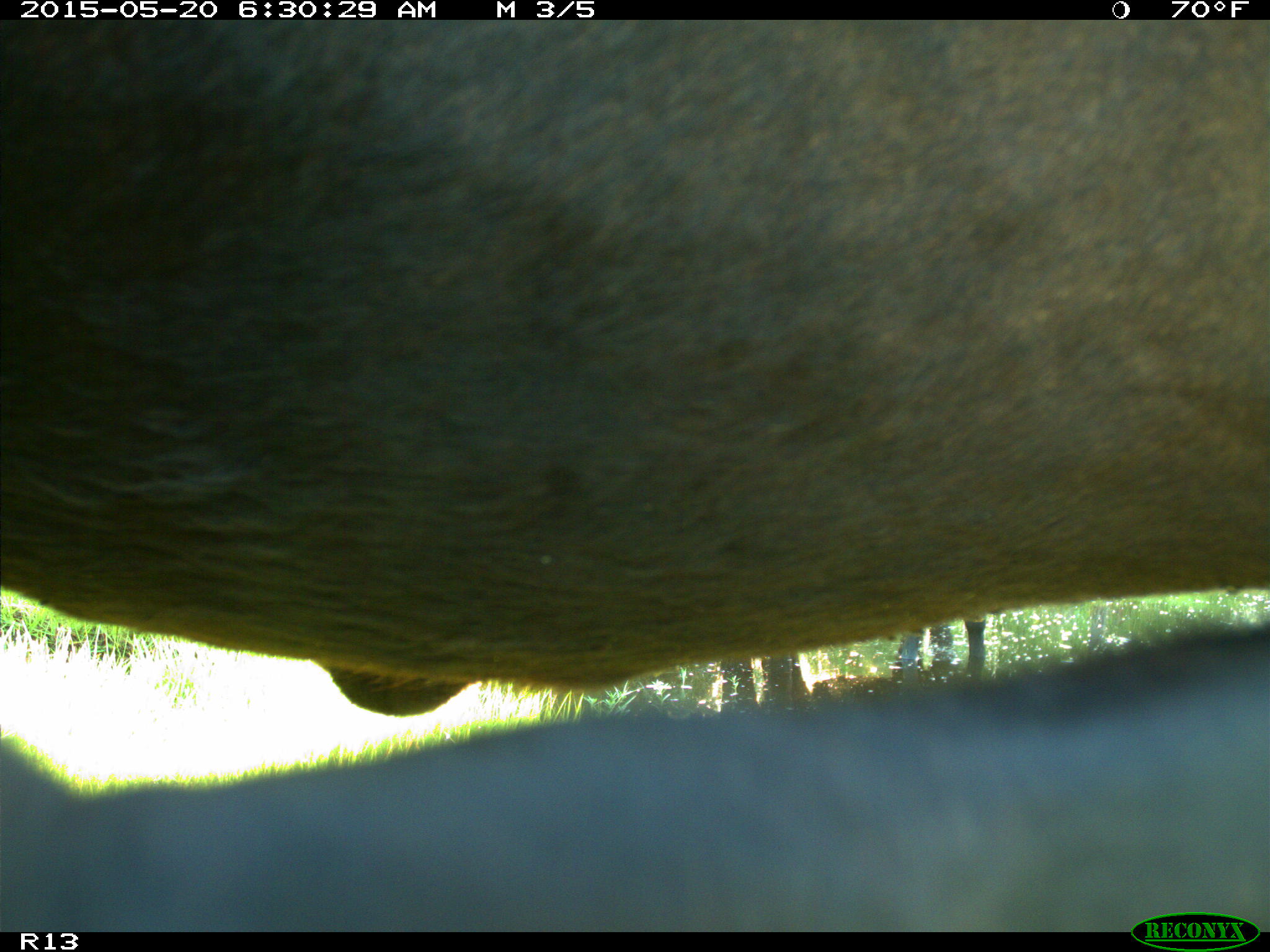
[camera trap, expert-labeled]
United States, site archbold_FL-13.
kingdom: Animalia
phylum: Chordata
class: Mammalia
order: Artiodactyla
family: Bovidae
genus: Bos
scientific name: Bos taurus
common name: domestic cow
Bos taurus (domestic cow).